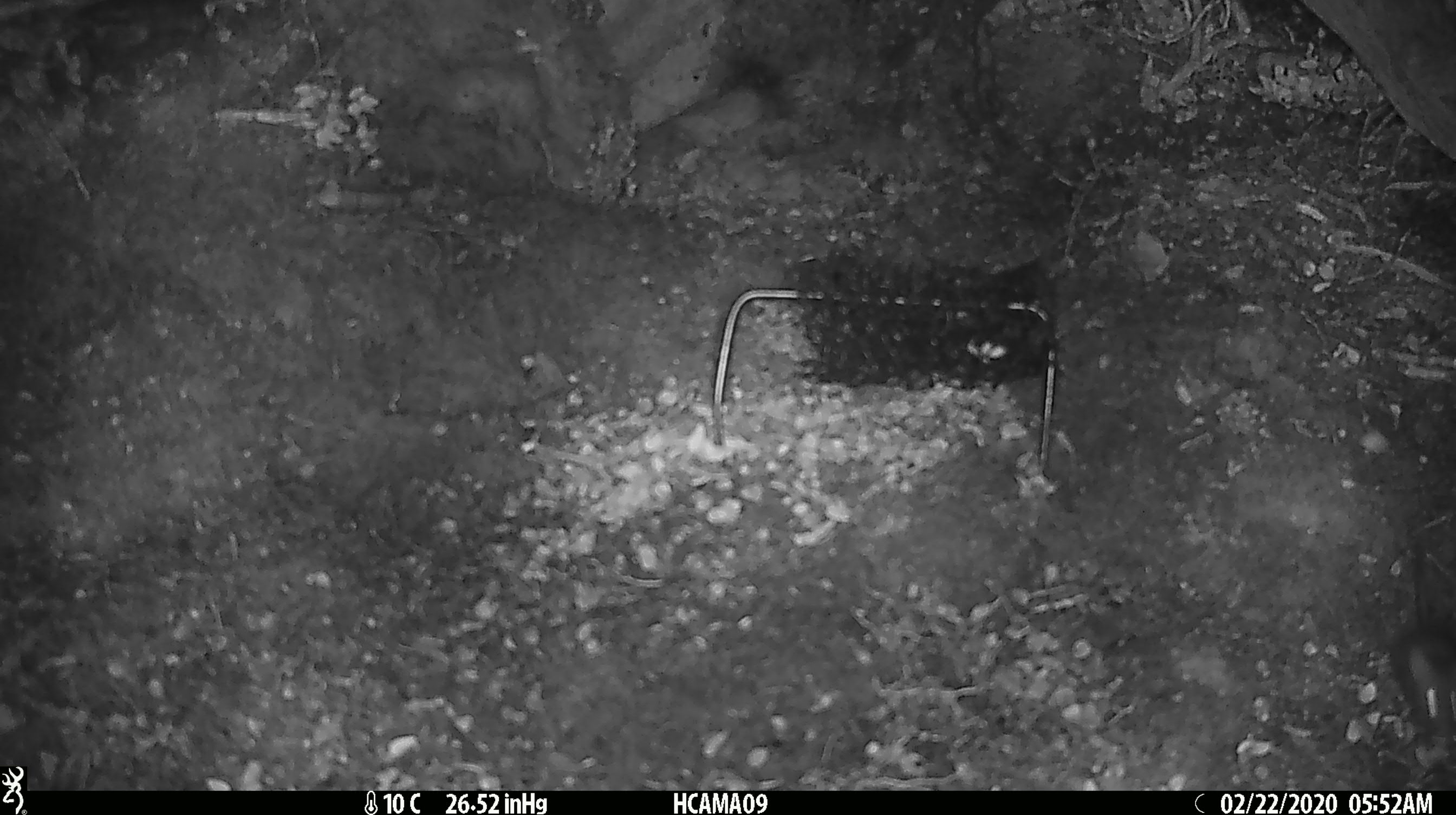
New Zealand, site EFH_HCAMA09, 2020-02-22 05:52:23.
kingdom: Animalia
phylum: Chordata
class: Mammalia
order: Rodentia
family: Muridae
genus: Mus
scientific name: Mus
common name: mouse